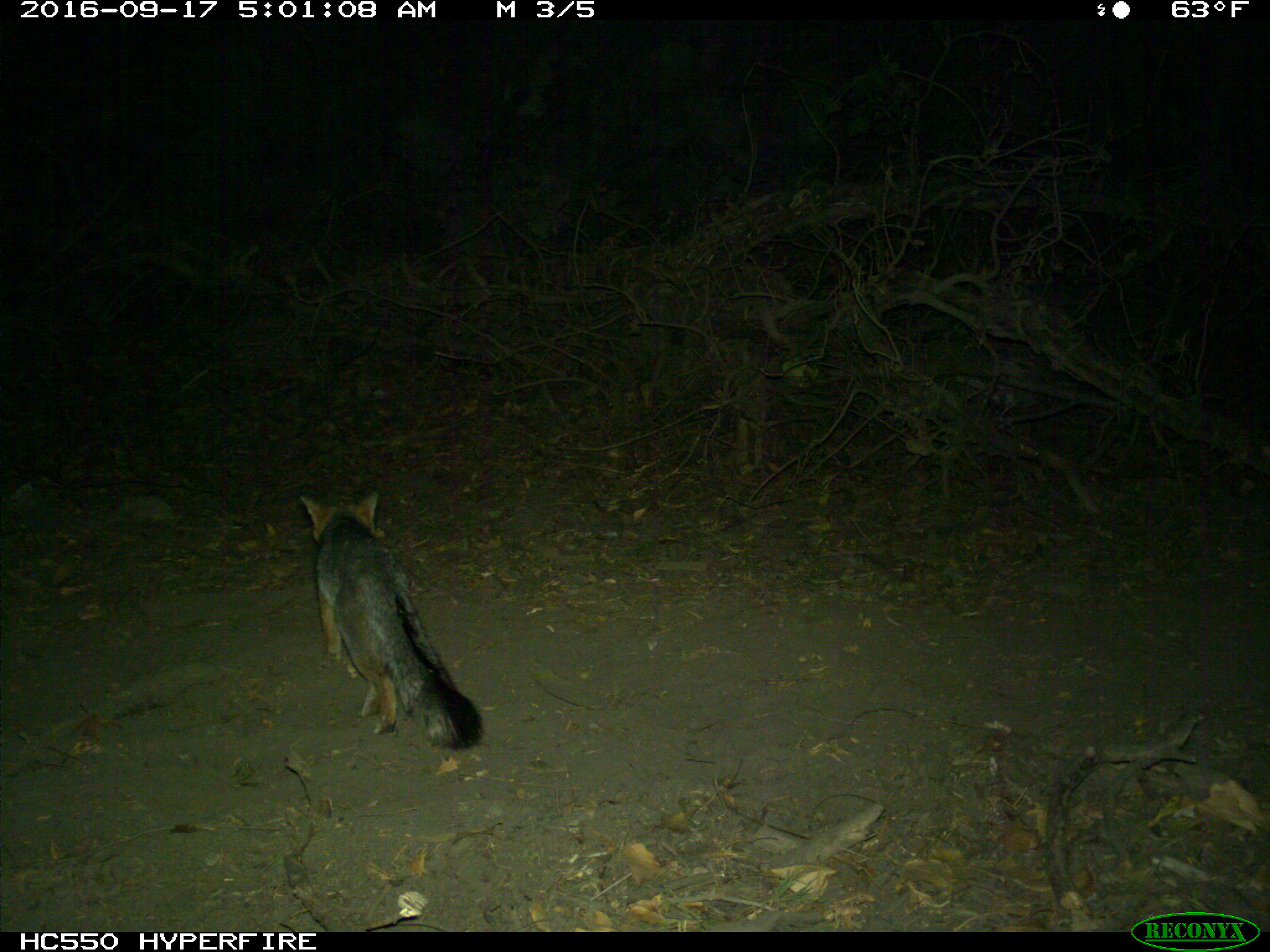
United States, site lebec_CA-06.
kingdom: Animalia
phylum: Chordata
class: Mammalia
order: Carnivora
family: Canidae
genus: Urocyon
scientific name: Urocyon cinereoargenteus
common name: gray fox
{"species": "Urocyon cinereoargenteus (gray fox)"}